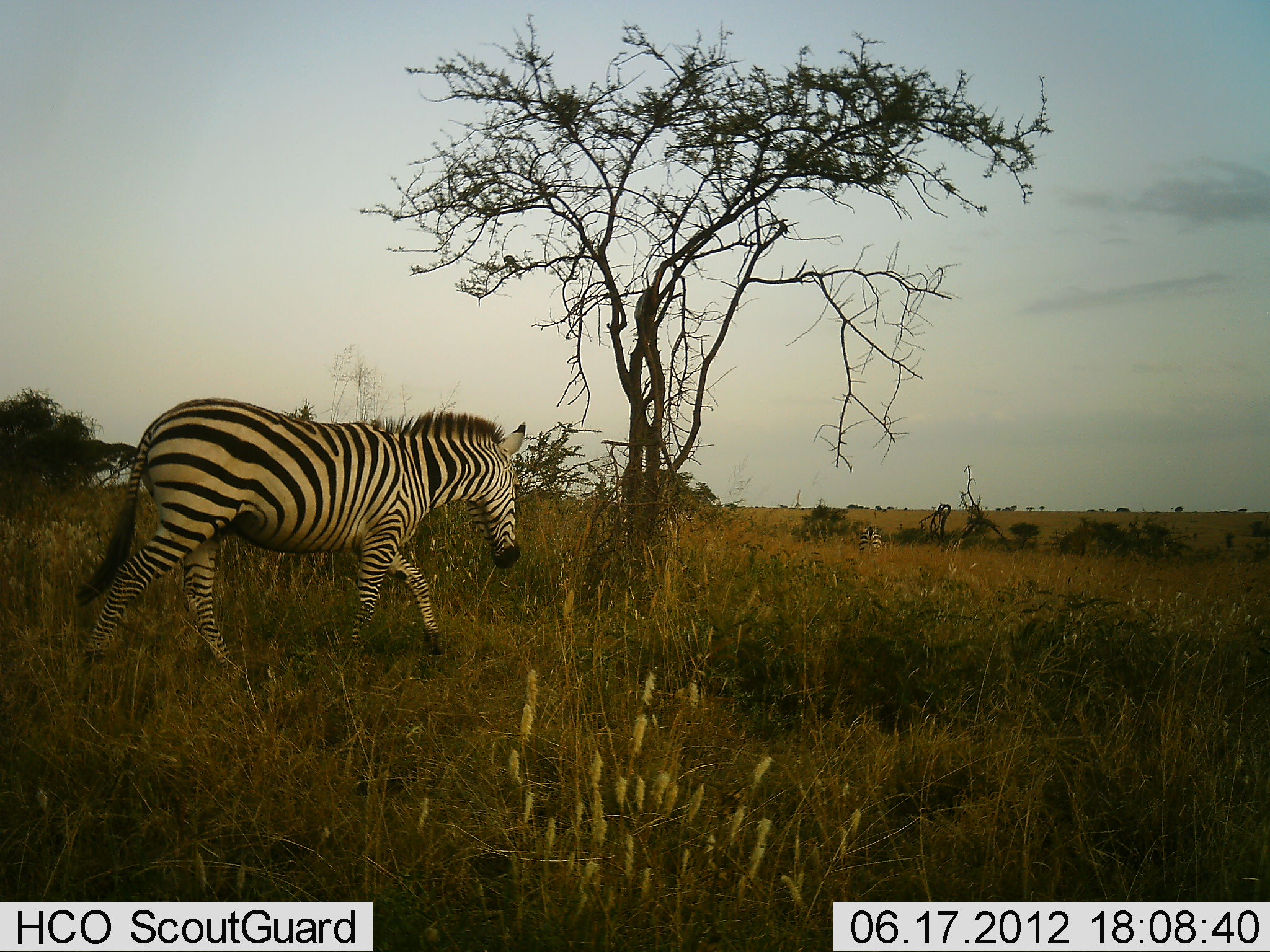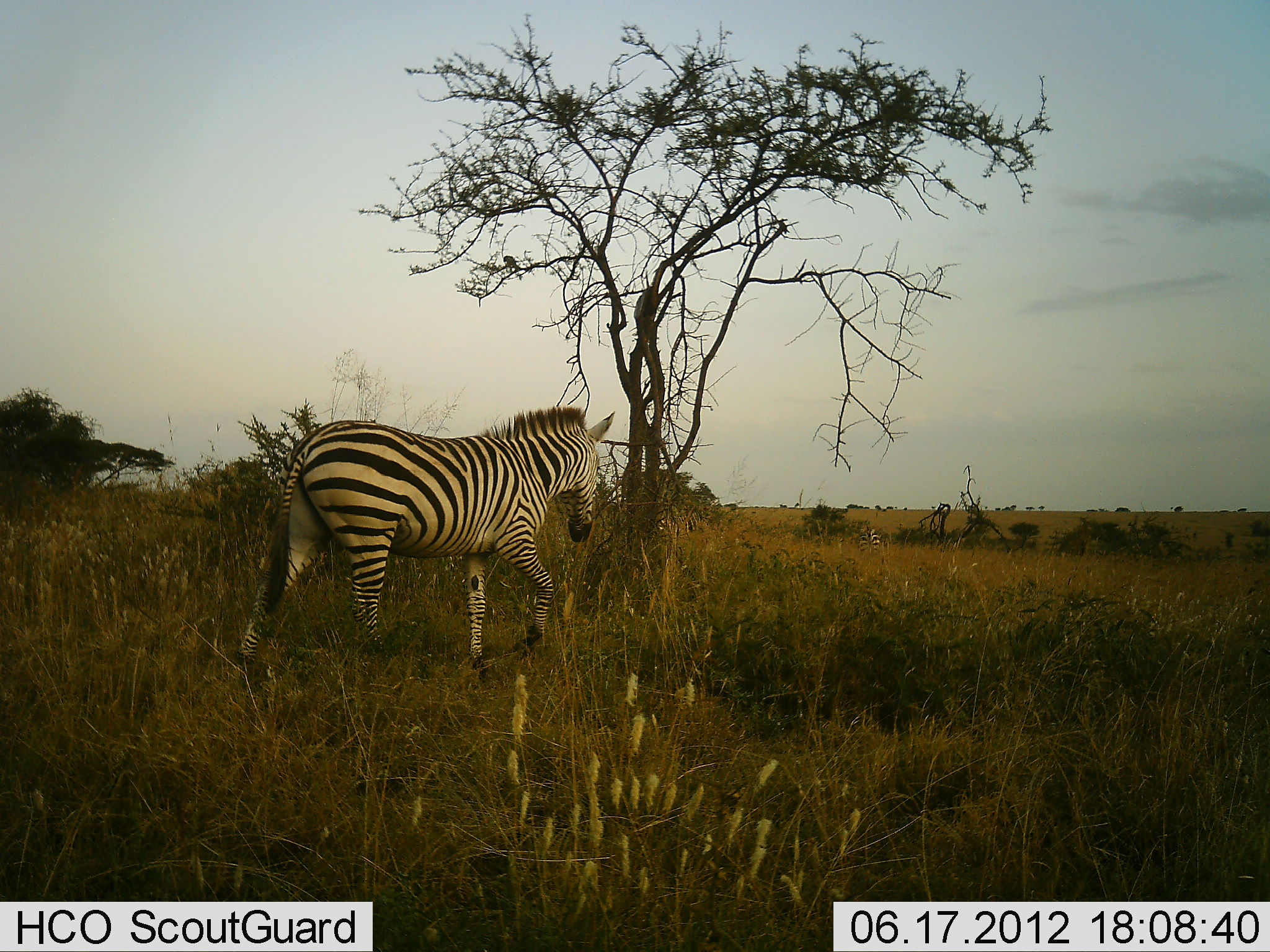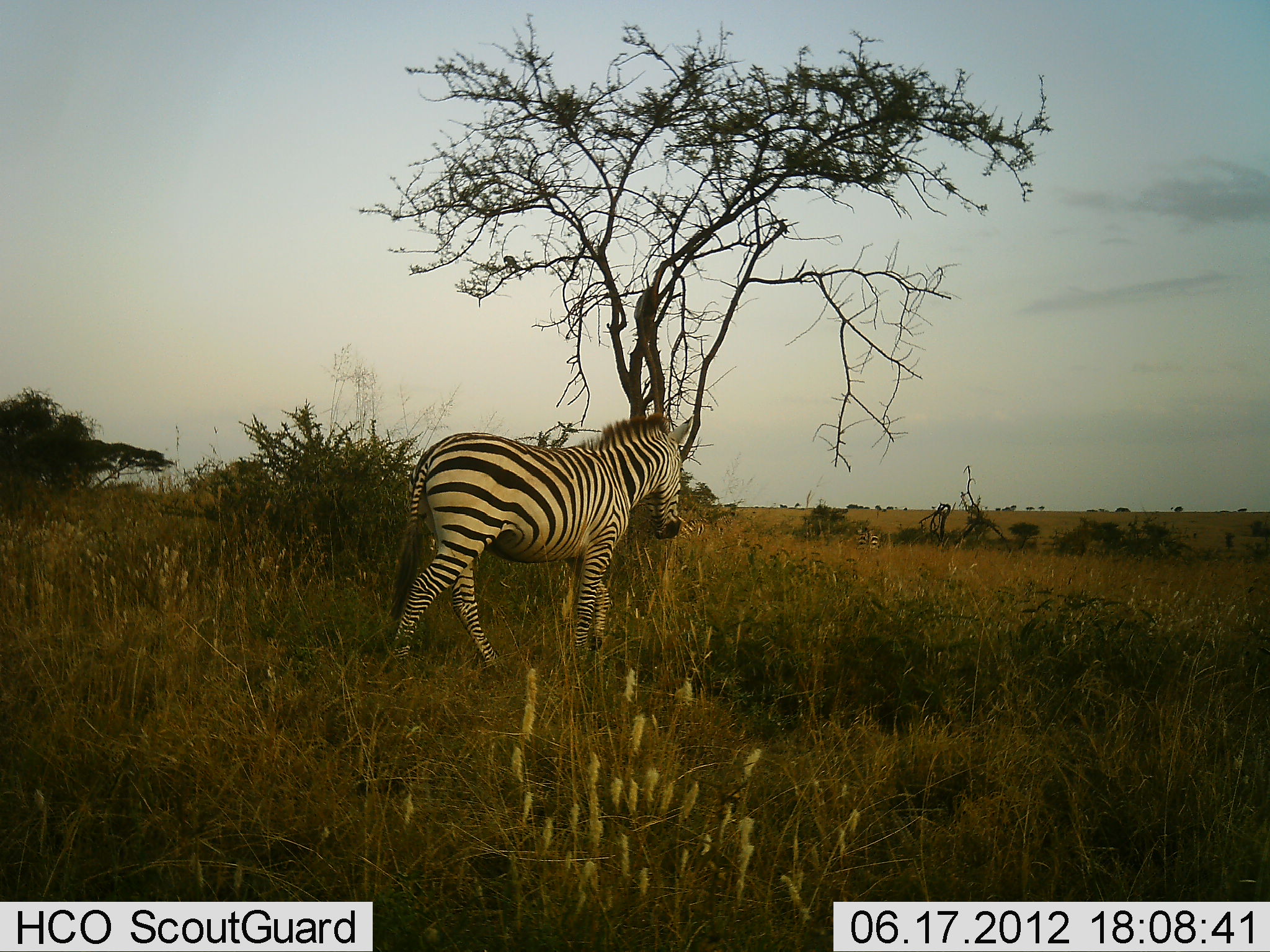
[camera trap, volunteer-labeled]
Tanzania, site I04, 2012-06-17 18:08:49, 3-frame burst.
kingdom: Animalia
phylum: Chordata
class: Mammalia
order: Perissodactyla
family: Equidae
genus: Equus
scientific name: Equus quagga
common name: plains zebra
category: zebra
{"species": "zebra (plains zebra) (Equus quagga)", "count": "2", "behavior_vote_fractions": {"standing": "30%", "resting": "0%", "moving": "80%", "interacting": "0%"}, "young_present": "0%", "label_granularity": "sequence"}